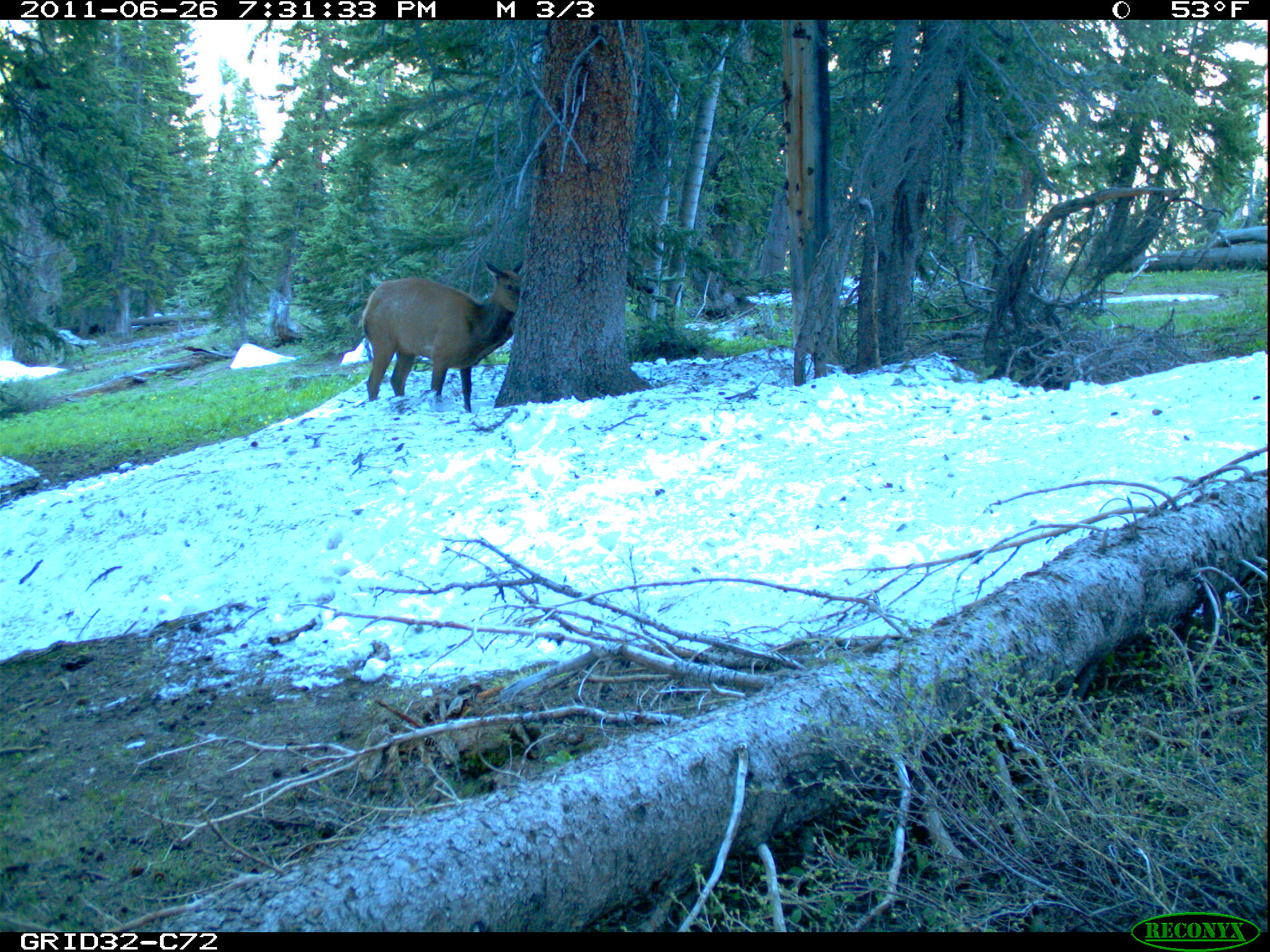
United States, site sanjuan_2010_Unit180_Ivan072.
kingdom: Animalia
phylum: Chordata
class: Mammalia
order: Artiodactyla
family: Cervidae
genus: Cervus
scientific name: Cervus elaphus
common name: red deer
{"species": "Cervus elaphus (red deer)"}